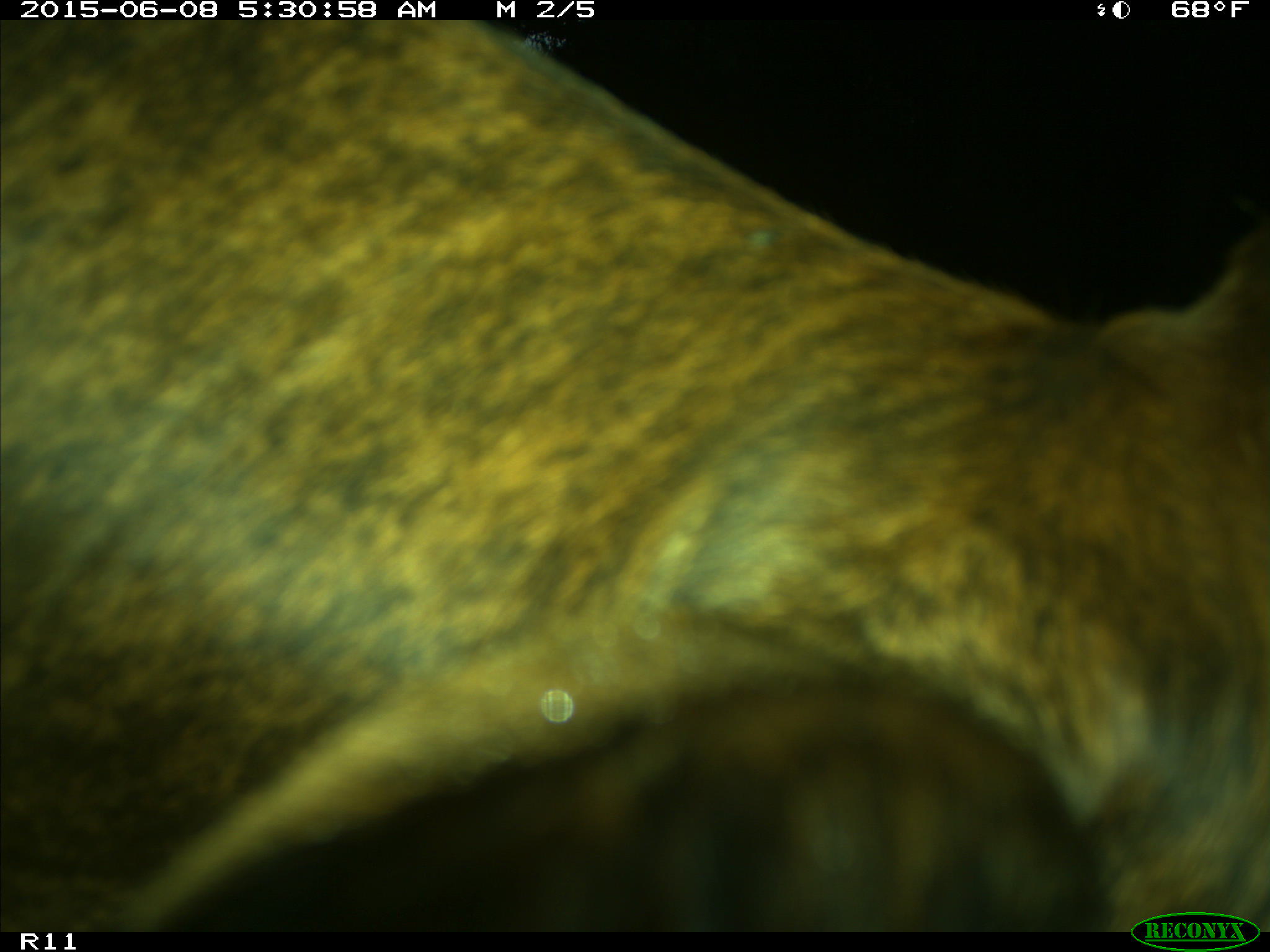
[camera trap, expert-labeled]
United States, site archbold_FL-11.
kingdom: Animalia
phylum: Chordata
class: Mammalia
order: Artiodactyla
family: Bovidae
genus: Bos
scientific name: Bos taurus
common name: domestic cow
Bos taurus (domestic cow).